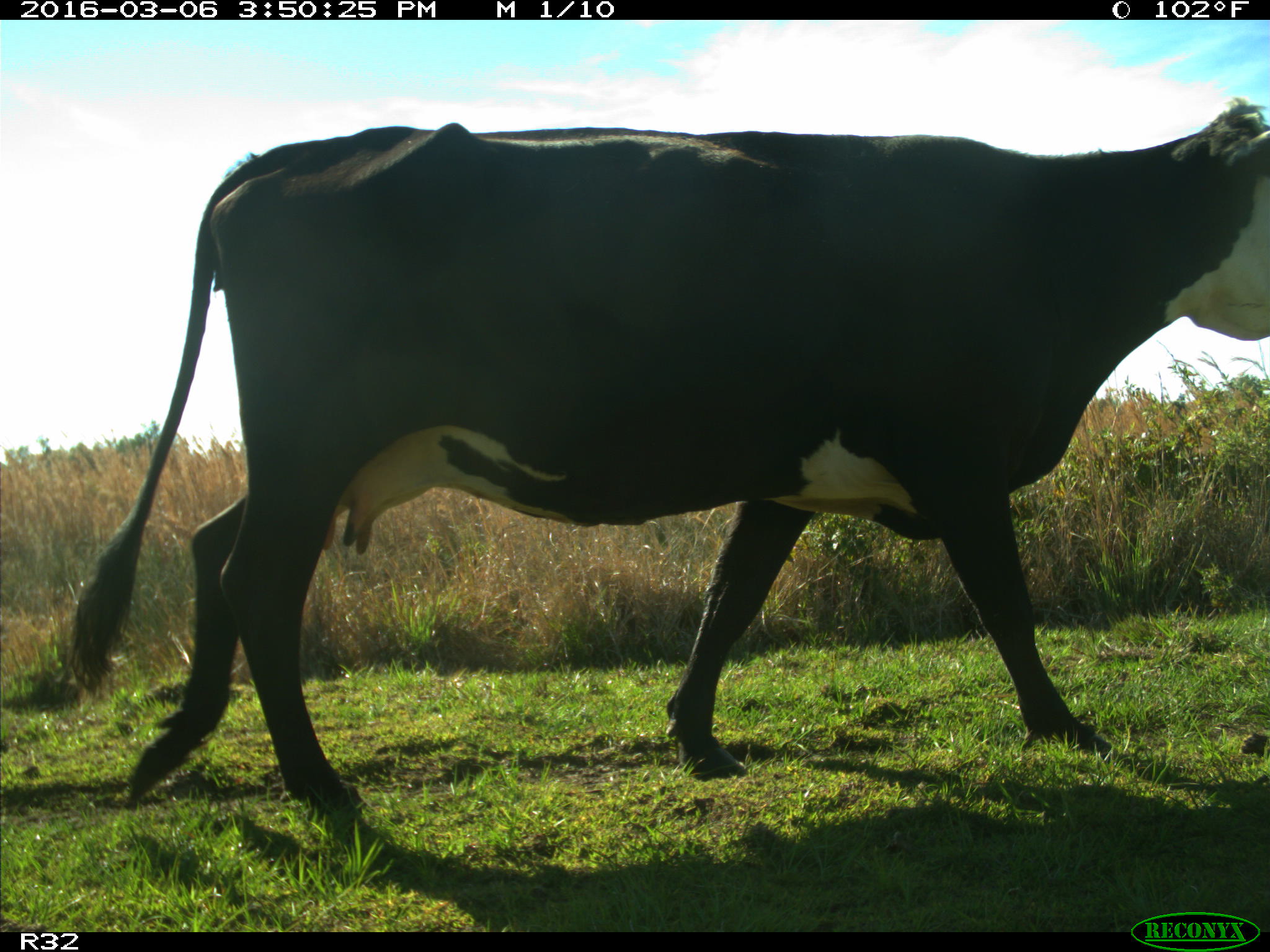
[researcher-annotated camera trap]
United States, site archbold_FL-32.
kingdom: Animalia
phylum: Chordata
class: Mammalia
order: Artiodactyla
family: Bovidae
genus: Bos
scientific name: Bos taurus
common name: domestic cow